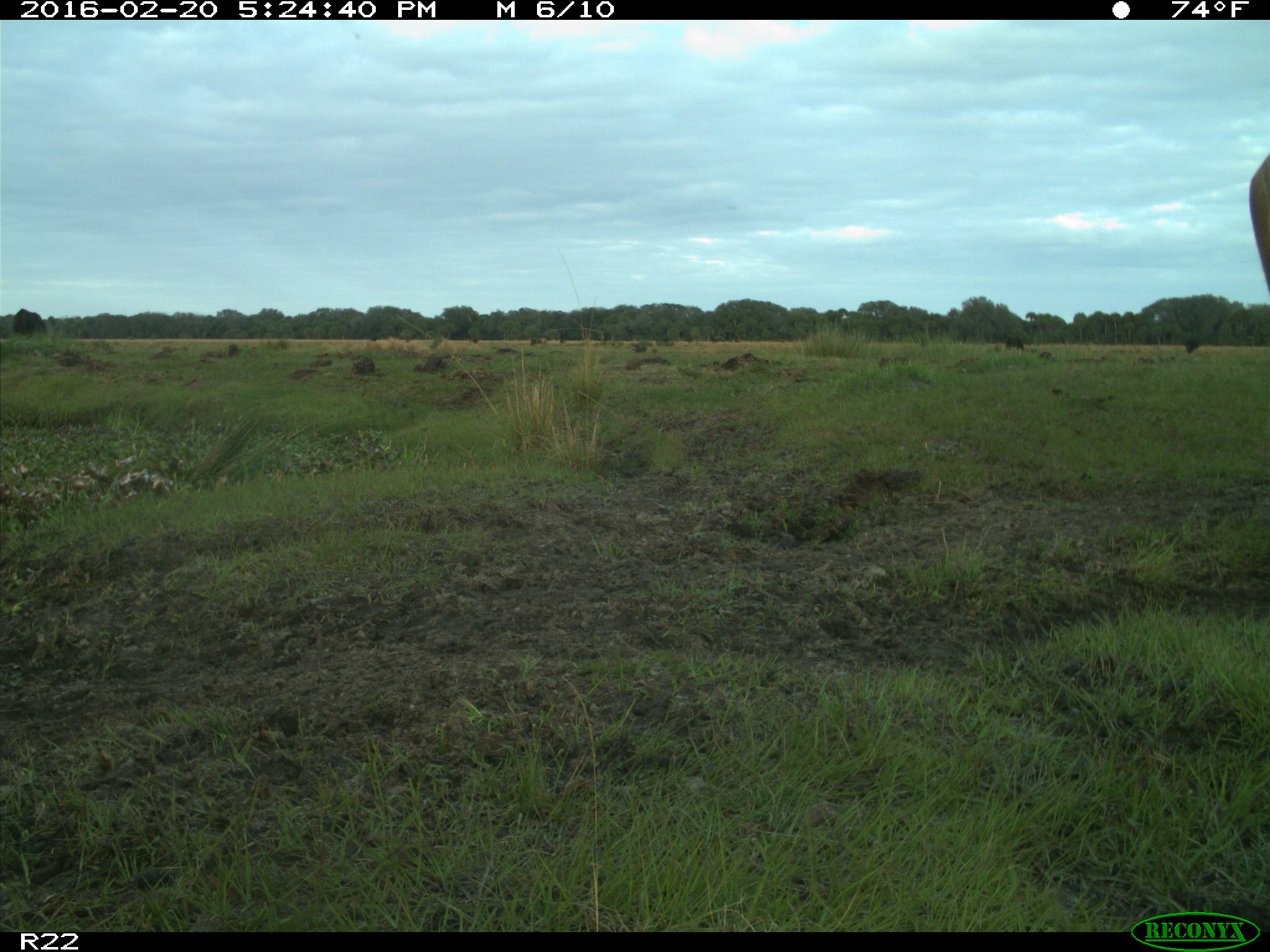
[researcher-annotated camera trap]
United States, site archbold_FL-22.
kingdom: Animalia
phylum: Chordata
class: Mammalia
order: Artiodactyla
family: Bovidae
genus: Bos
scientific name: Bos taurus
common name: domestic cow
Bos taurus (domestic cow).